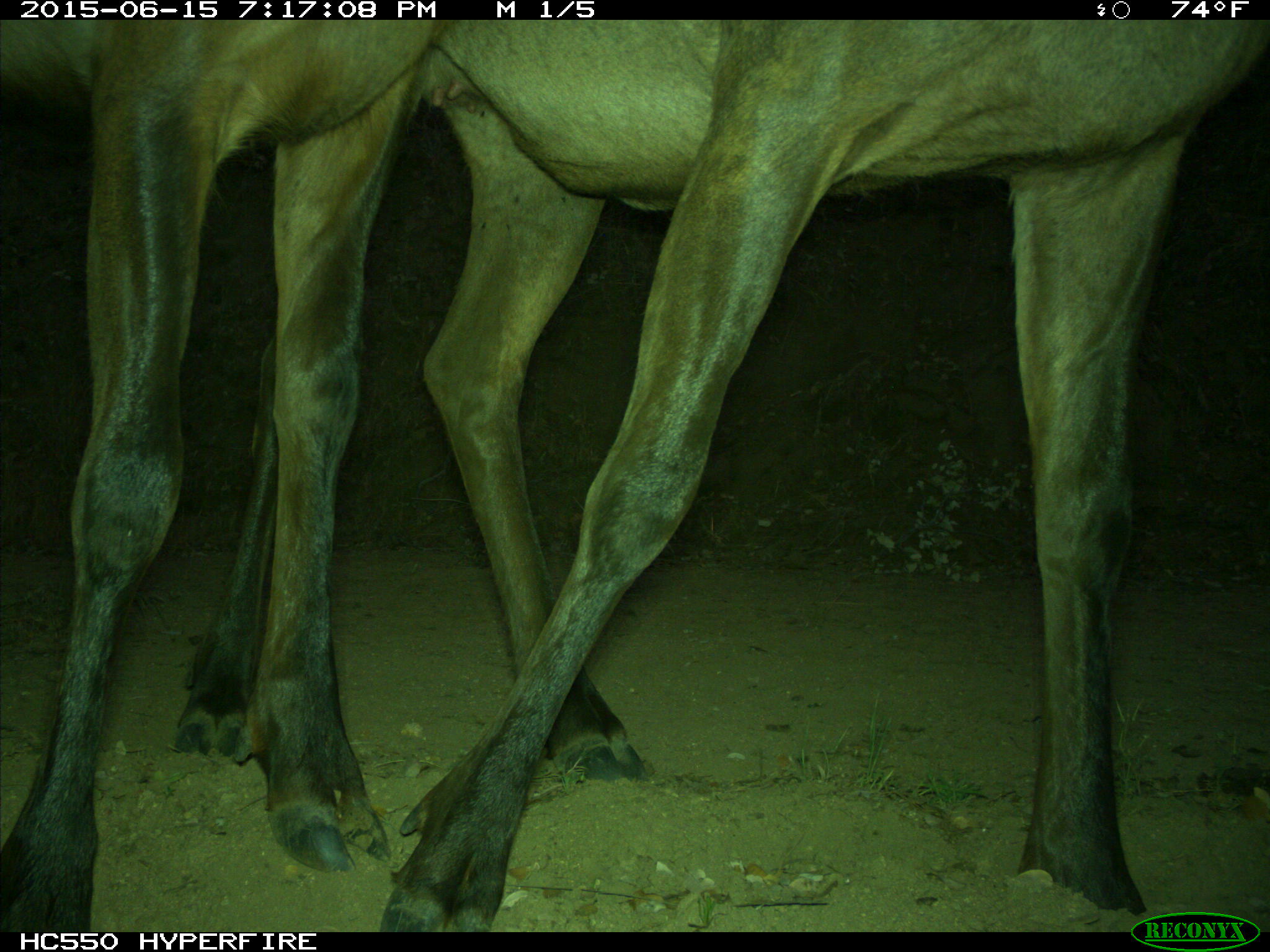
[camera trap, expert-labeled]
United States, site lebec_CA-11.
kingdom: Animalia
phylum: Chordata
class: Mammalia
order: Artiodactyla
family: Cervidae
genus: Cervus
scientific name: Cervus canadensis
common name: elk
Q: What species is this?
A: Cervus canadensis (elk).